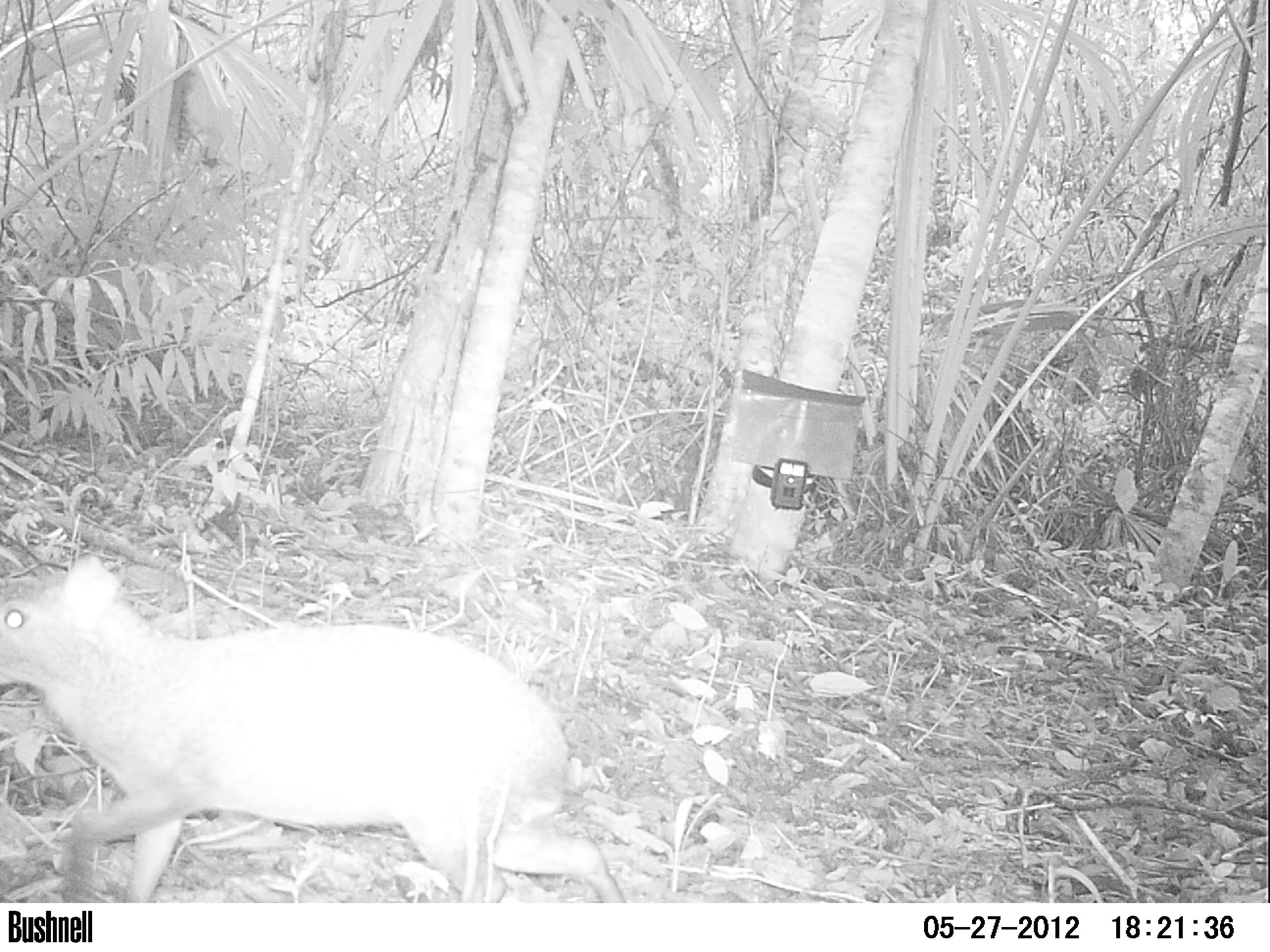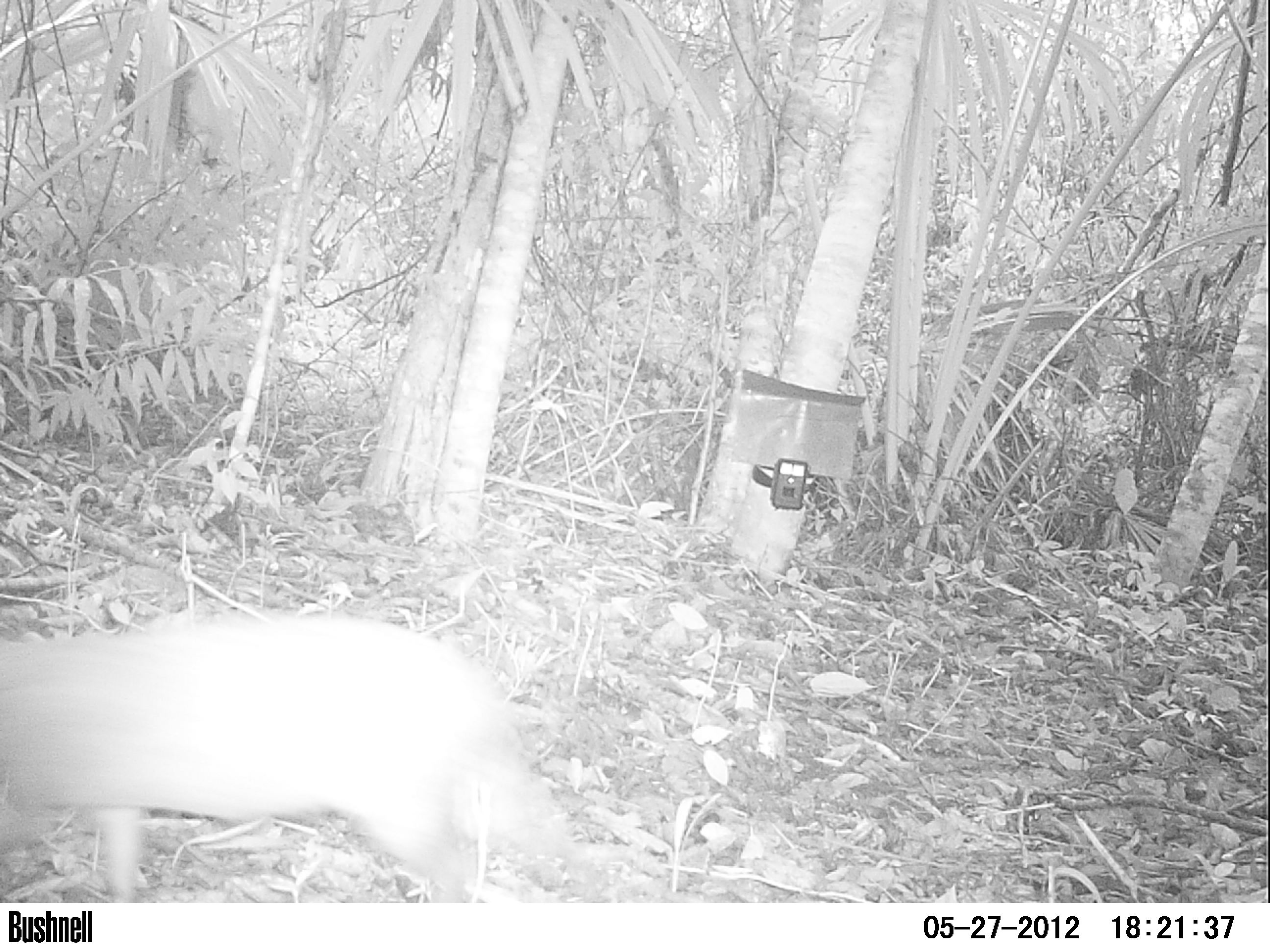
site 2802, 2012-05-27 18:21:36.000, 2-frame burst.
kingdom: Animalia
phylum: Chordata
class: Mammalia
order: Rodentia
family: Dasyproctidae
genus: Dasyprocta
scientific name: Dasyprocta punctata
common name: central american agouti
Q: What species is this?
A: Dasyprocta punctata (central american agouti).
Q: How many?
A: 1.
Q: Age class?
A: Adult.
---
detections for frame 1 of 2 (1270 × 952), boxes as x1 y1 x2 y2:
dasyprocta punctata: 0 550 625 902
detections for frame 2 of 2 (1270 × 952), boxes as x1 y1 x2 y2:
dasyprocta punctata: 0 603 614 904